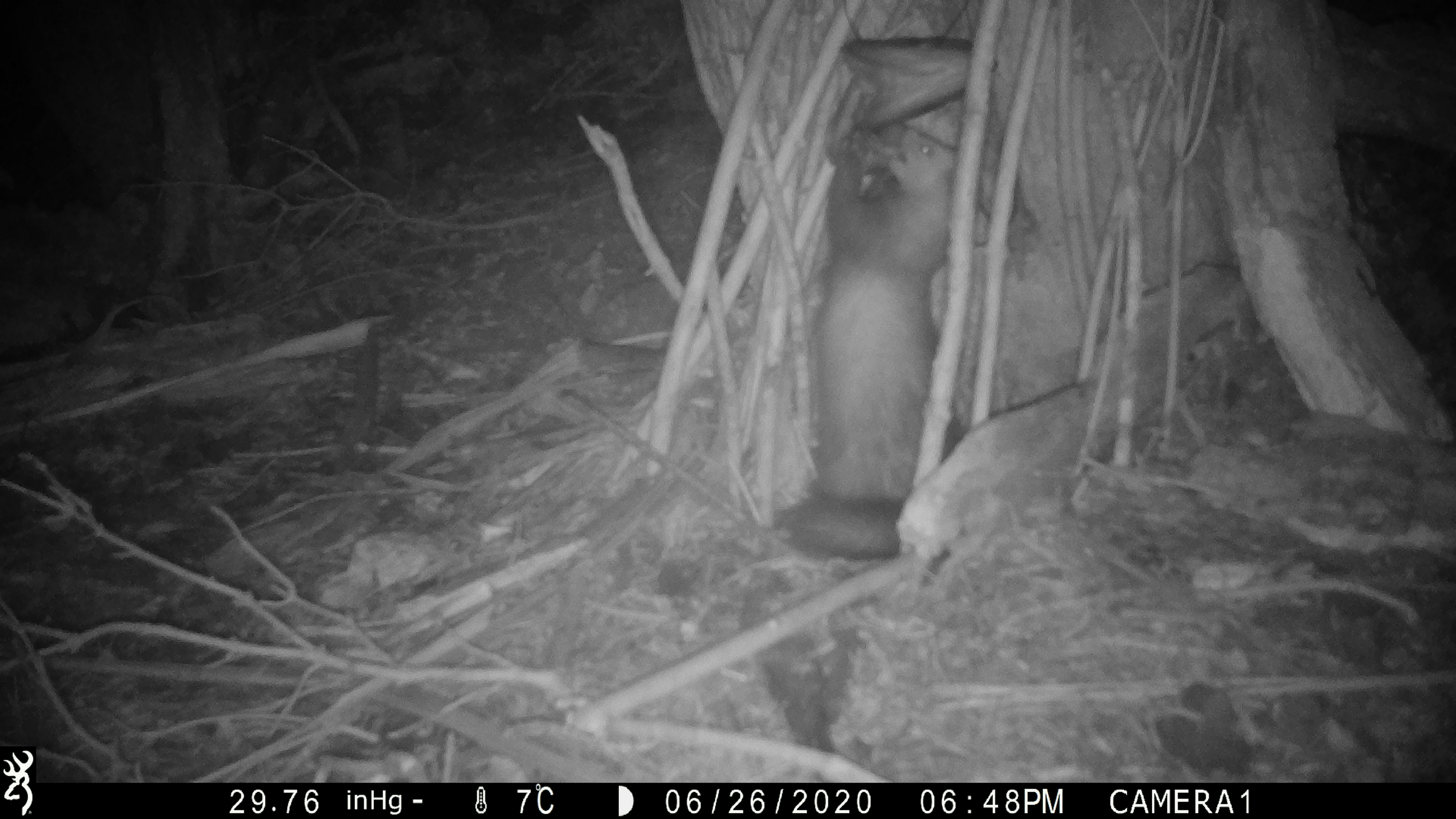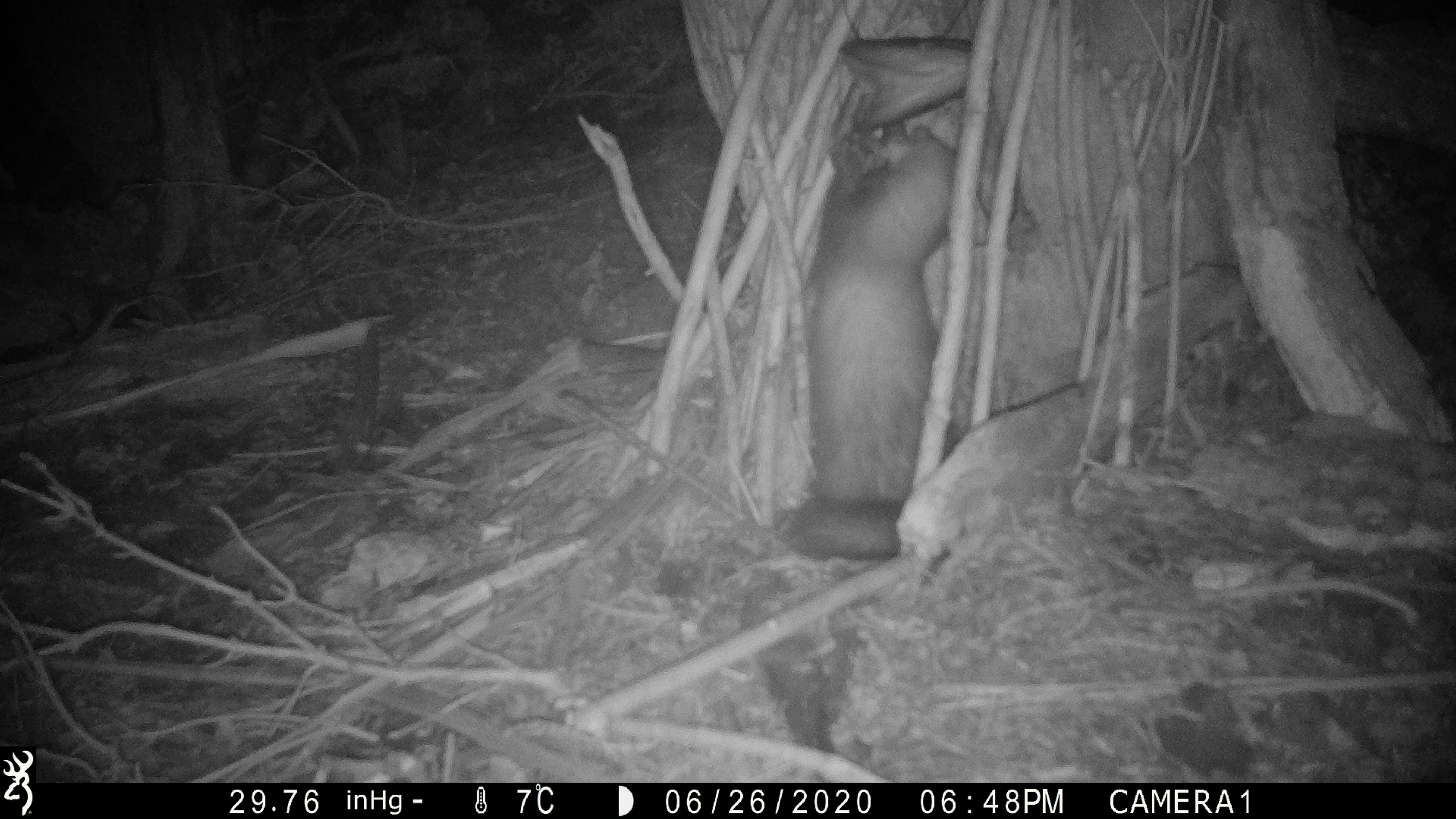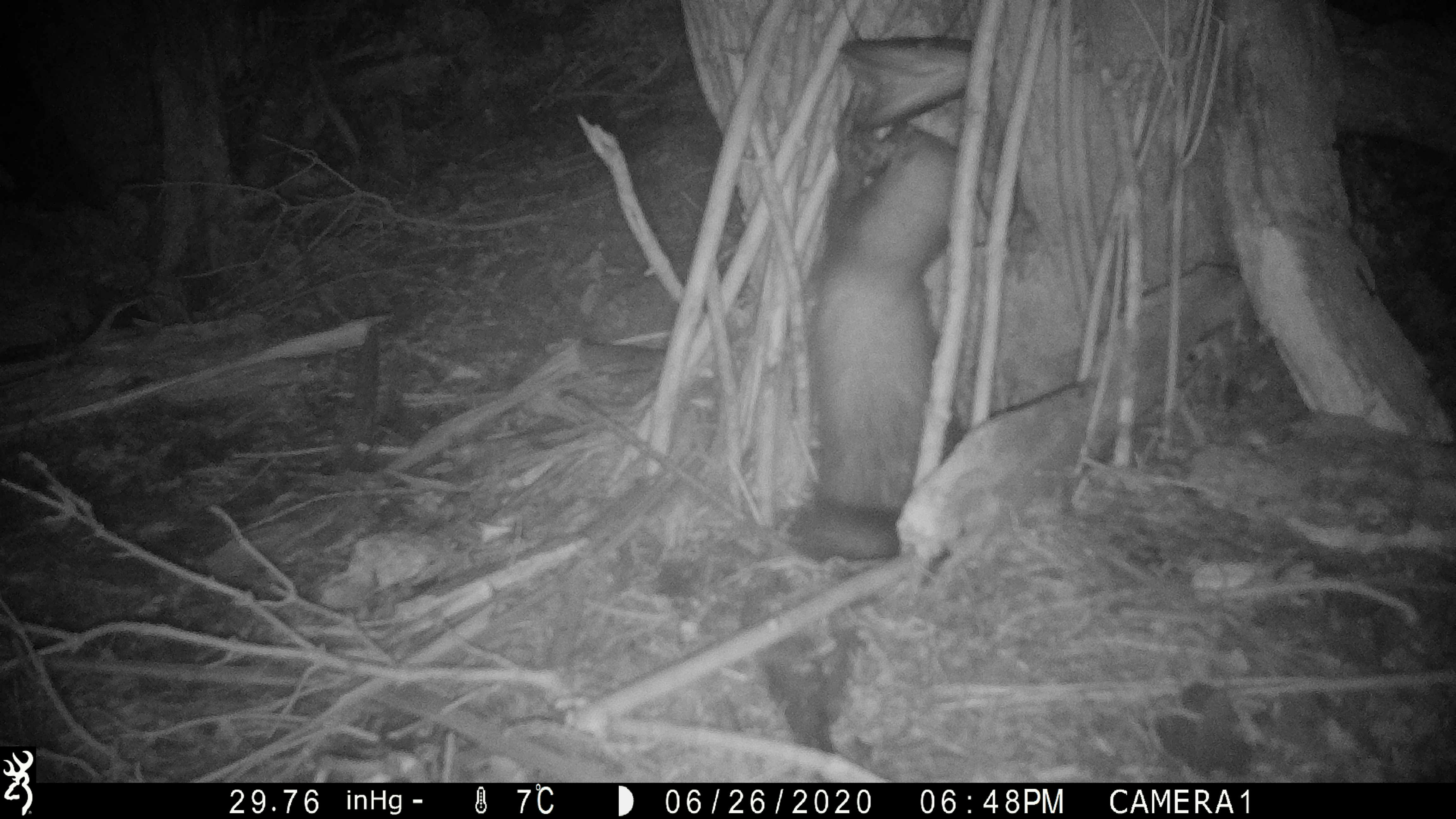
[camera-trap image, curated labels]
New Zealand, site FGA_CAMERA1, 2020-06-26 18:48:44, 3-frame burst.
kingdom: Animalia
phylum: Chordata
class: Mammalia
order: Carnivora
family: Mustelidae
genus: Mustela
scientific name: Mustela furo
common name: ferret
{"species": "ferret (Mustela furo)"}